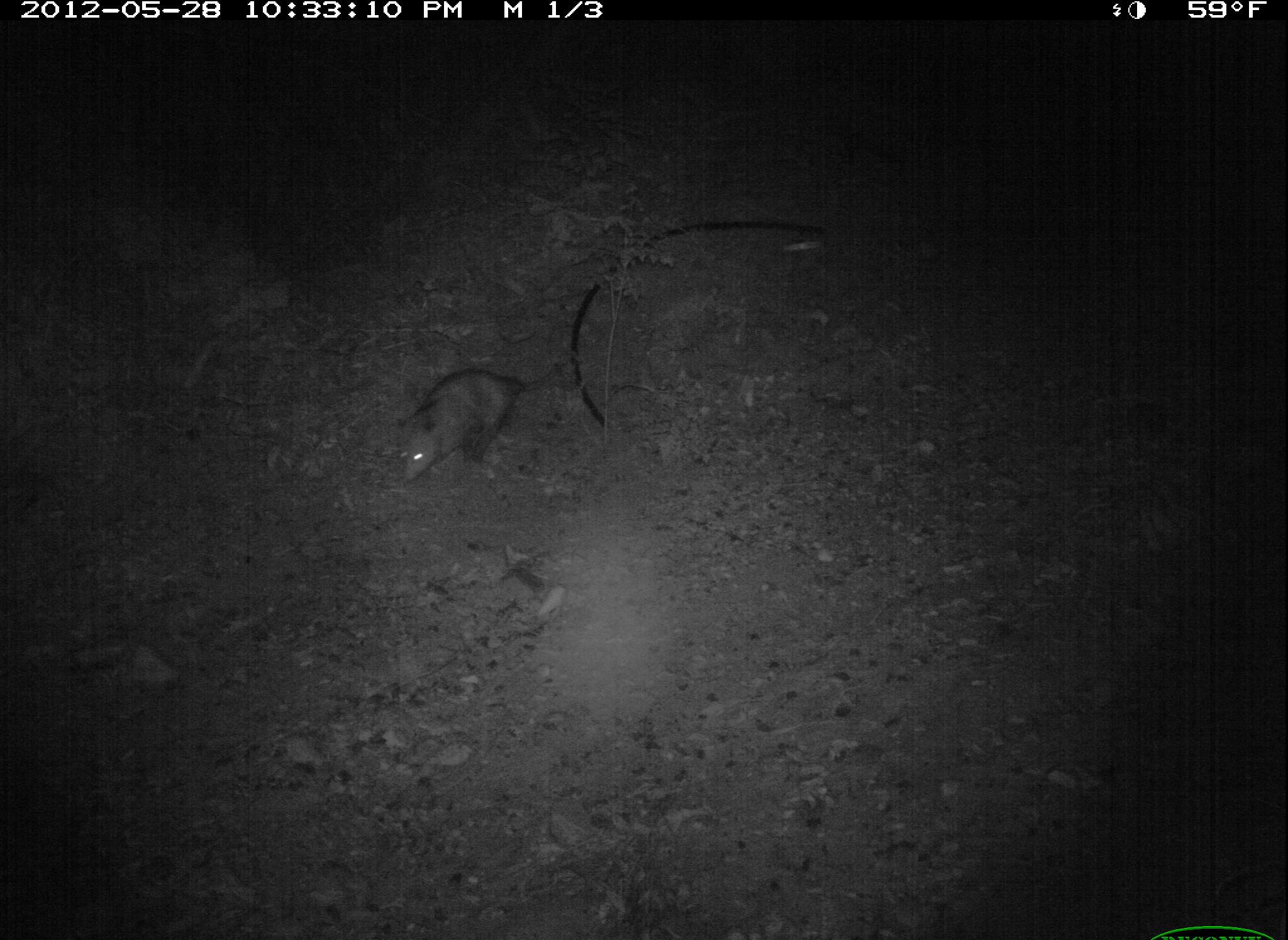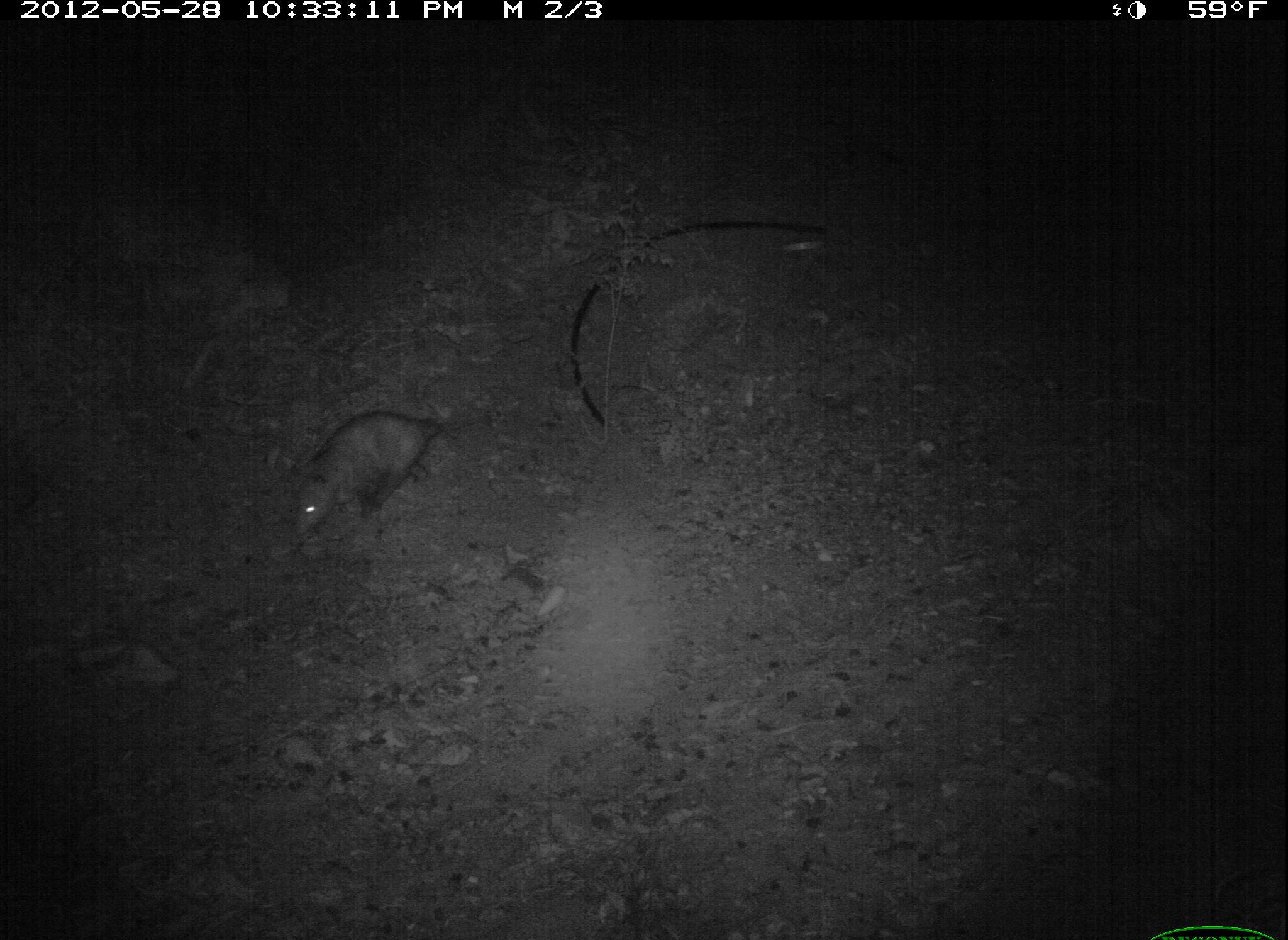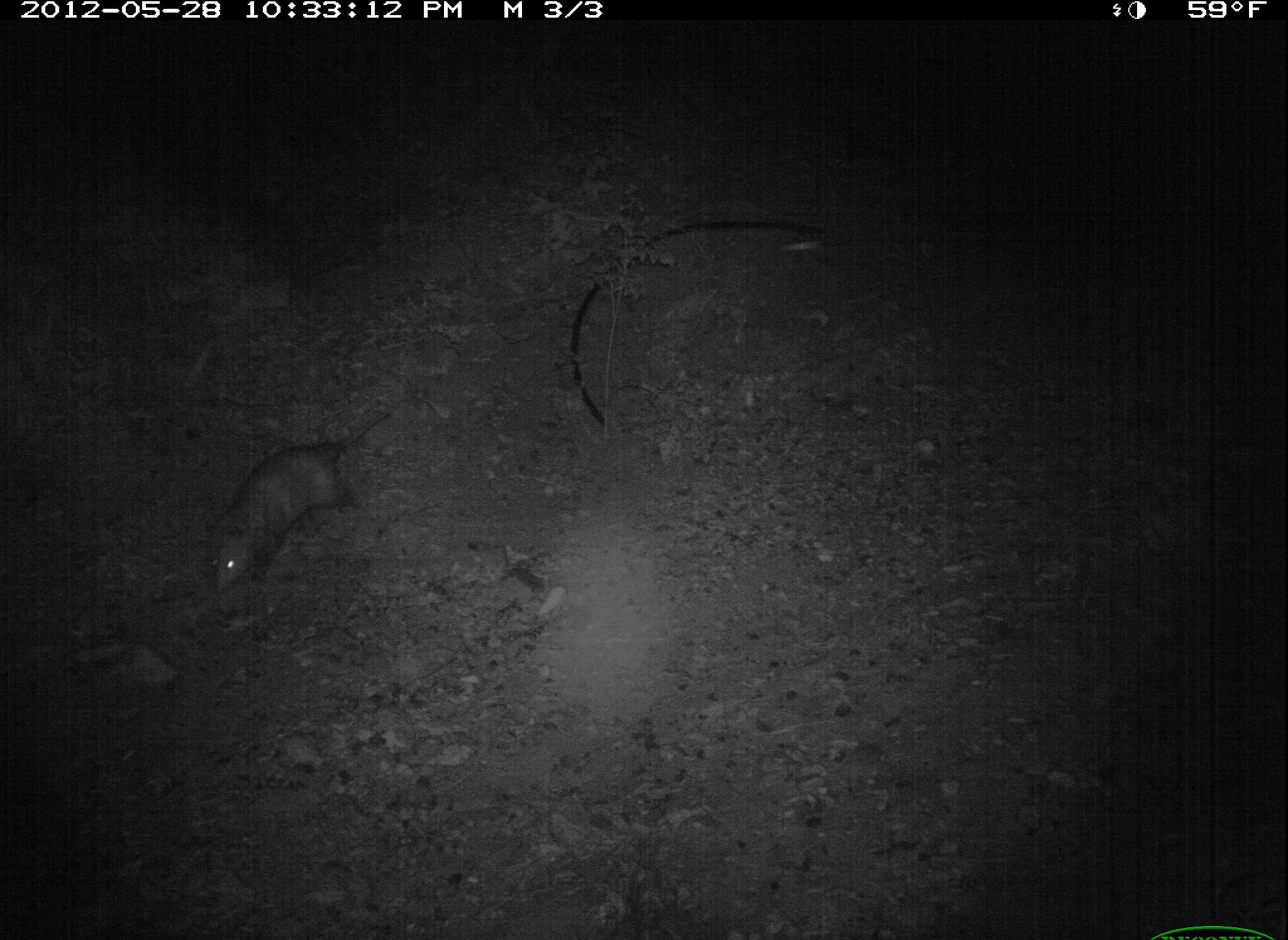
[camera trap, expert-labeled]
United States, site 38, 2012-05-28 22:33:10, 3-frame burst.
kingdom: Animalia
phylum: Chordata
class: Mammalia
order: Didelphimorphia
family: Didelphidae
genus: Didelphis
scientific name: Didelphis virginiana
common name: virginia opossum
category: opossum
Opossum (virginia opossum) (Didelphis virginiana).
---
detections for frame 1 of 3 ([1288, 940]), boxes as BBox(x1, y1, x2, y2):
opossum: BBox(383, 353, 583, 494)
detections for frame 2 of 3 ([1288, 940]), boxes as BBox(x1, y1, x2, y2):
opossum: BBox(283, 408, 502, 544)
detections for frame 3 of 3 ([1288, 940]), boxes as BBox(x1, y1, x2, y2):
opossum: BBox(198, 391, 402, 602)